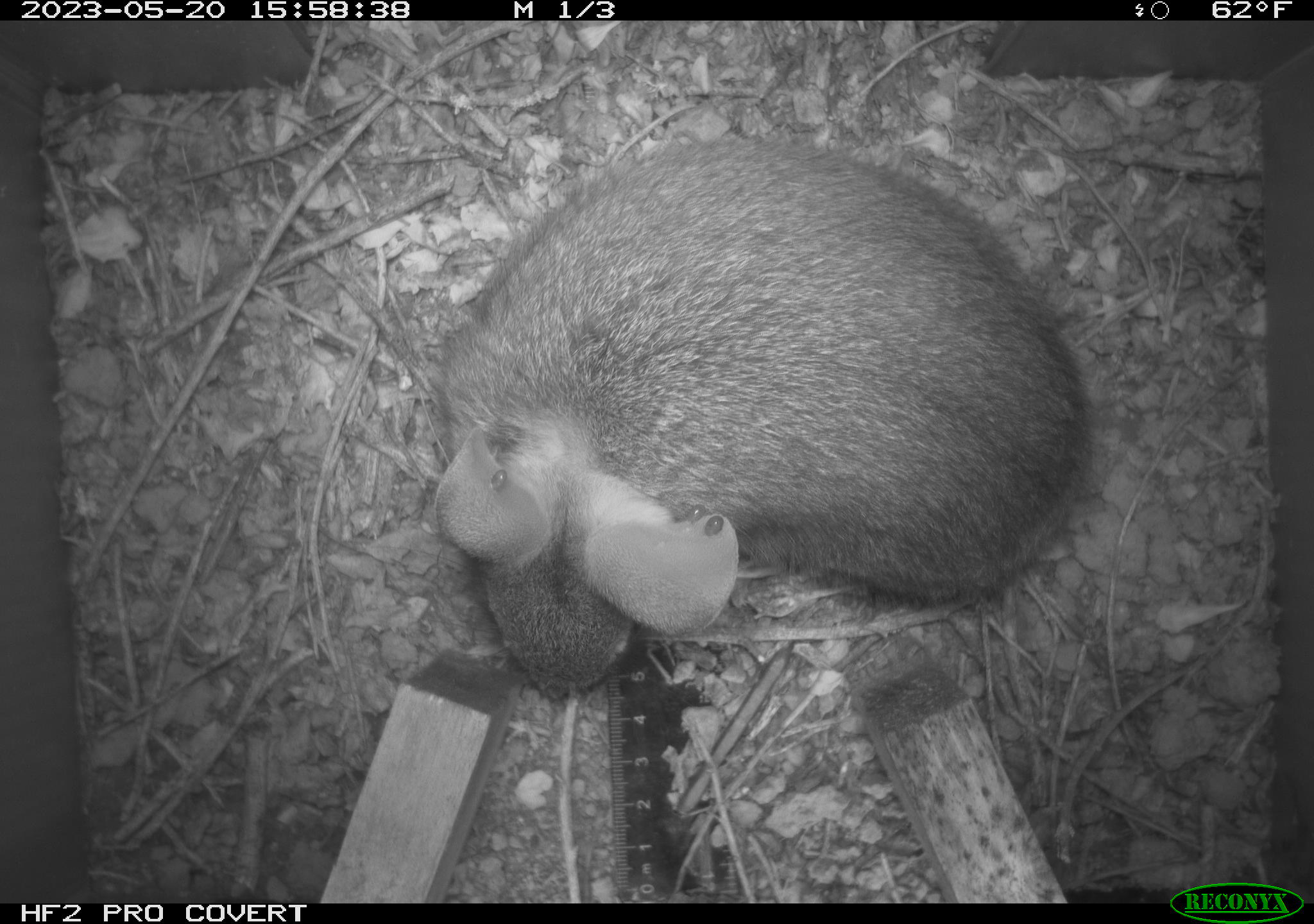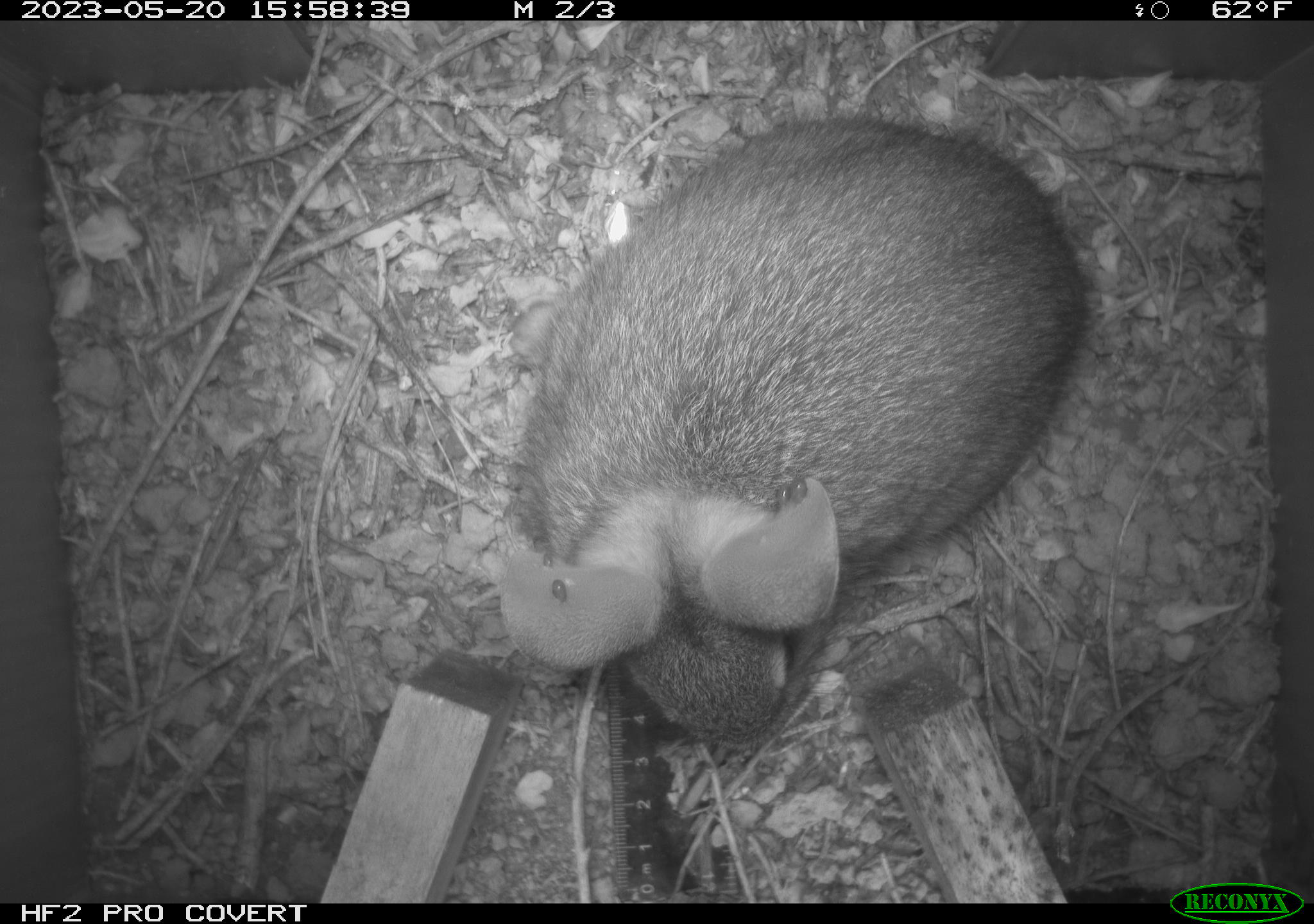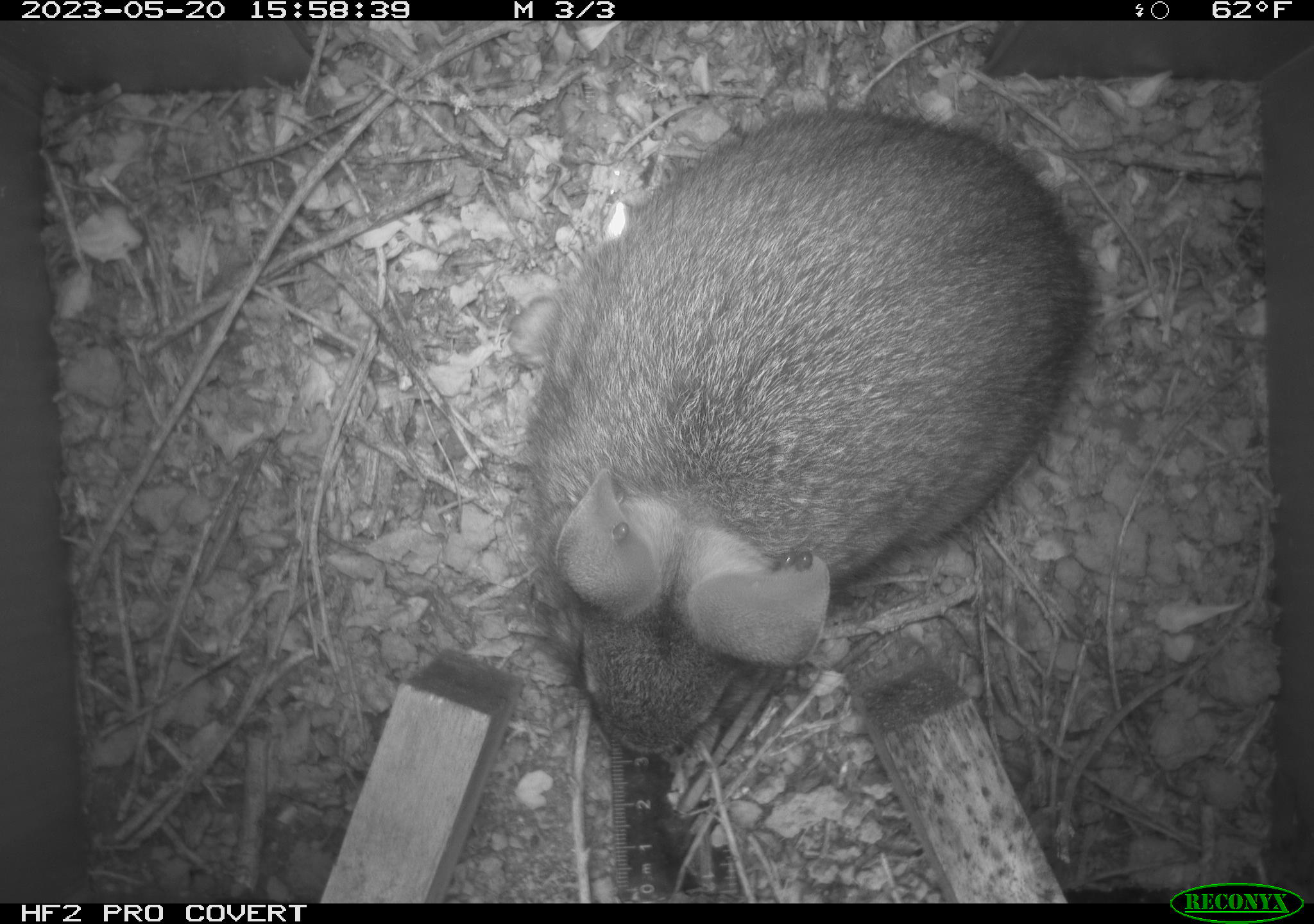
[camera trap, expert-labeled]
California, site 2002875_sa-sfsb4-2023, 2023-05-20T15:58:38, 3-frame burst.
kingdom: Animalia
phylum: Chordata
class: Mammalia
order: Lagomorpha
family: Leporidae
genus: Sylvilagus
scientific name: Sylvilagus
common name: cottontail rabbits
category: sylvilagus species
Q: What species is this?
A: Sylvilagus species (cottontail rabbits) (Sylvilagus).